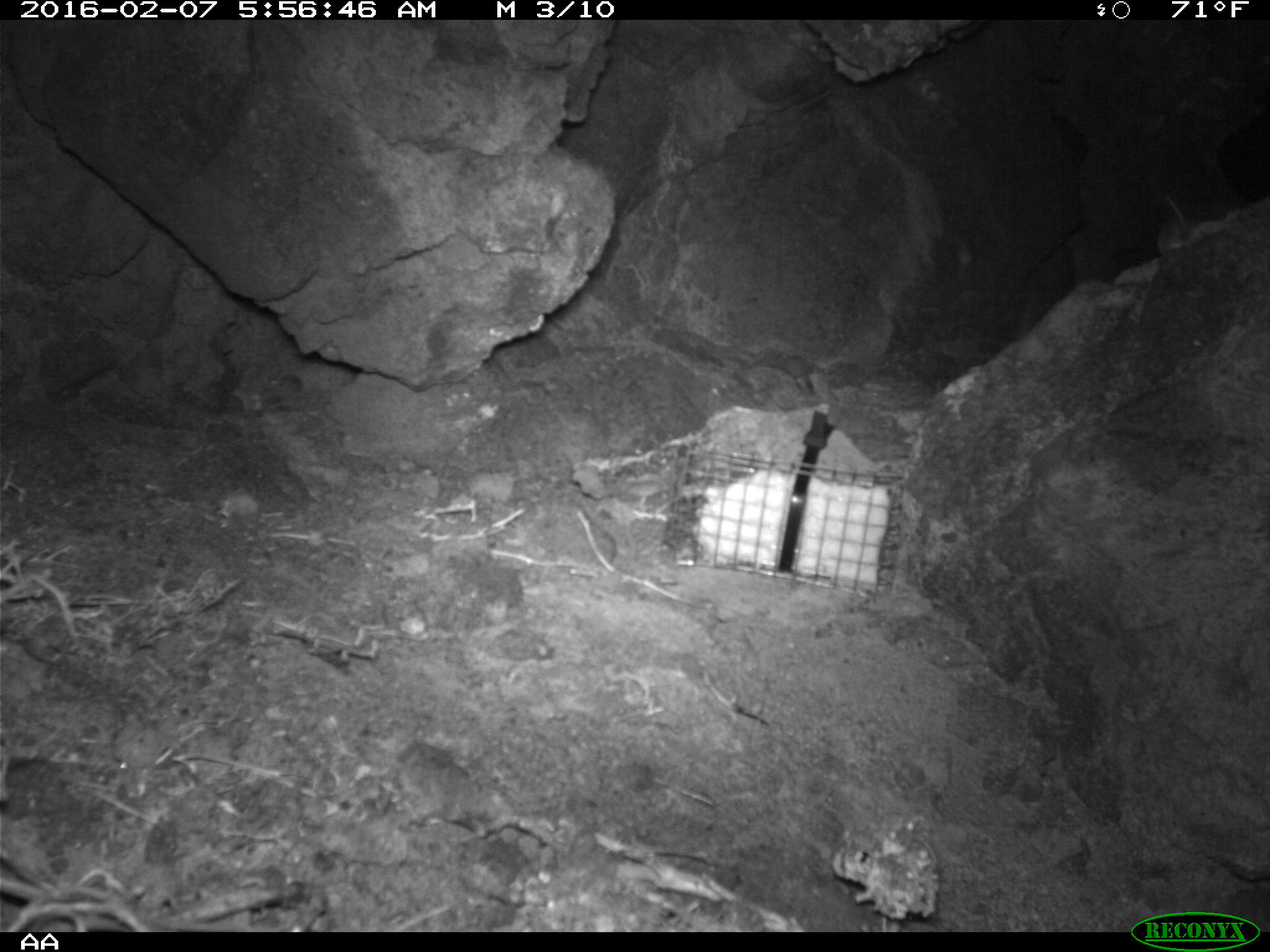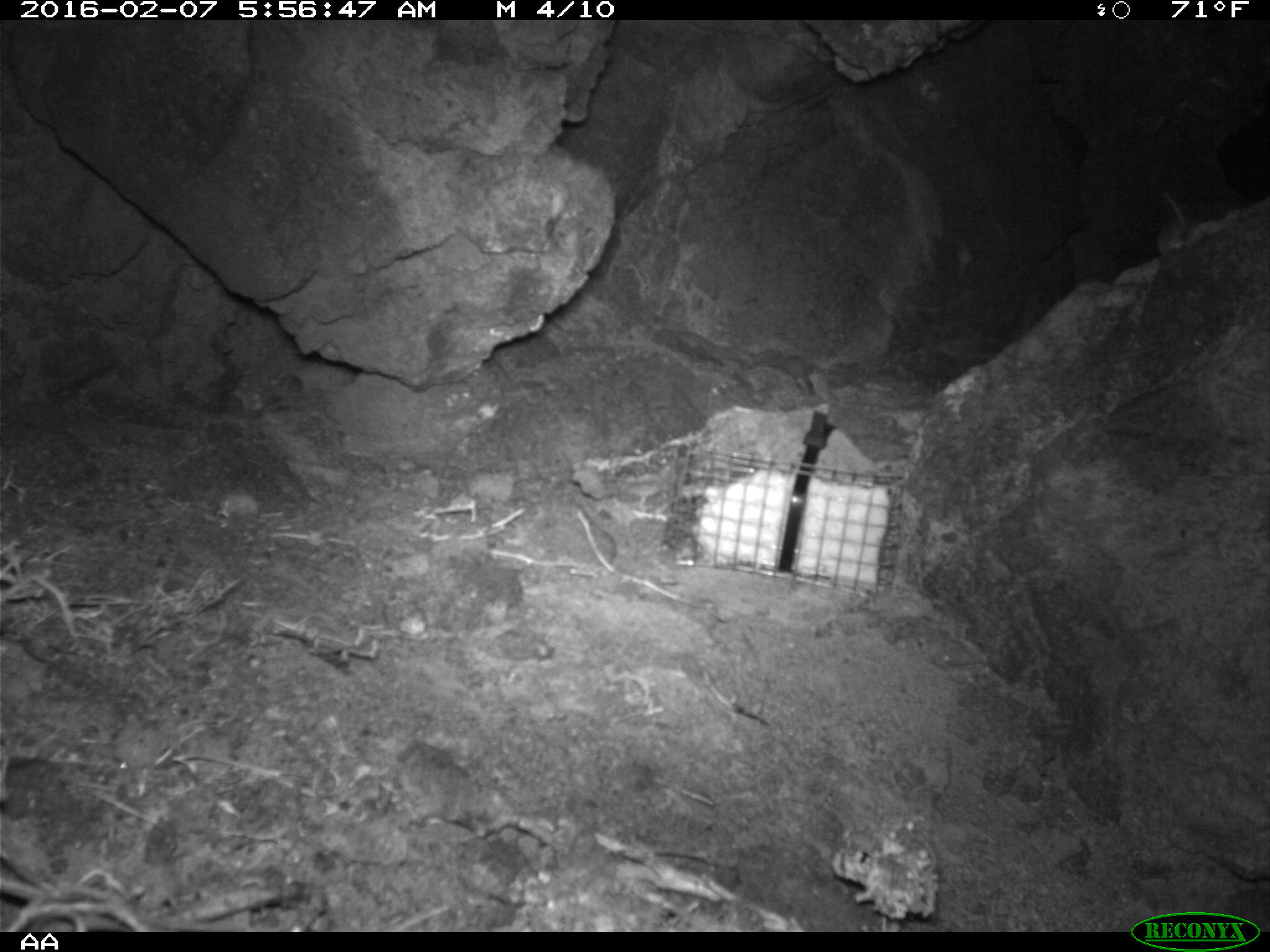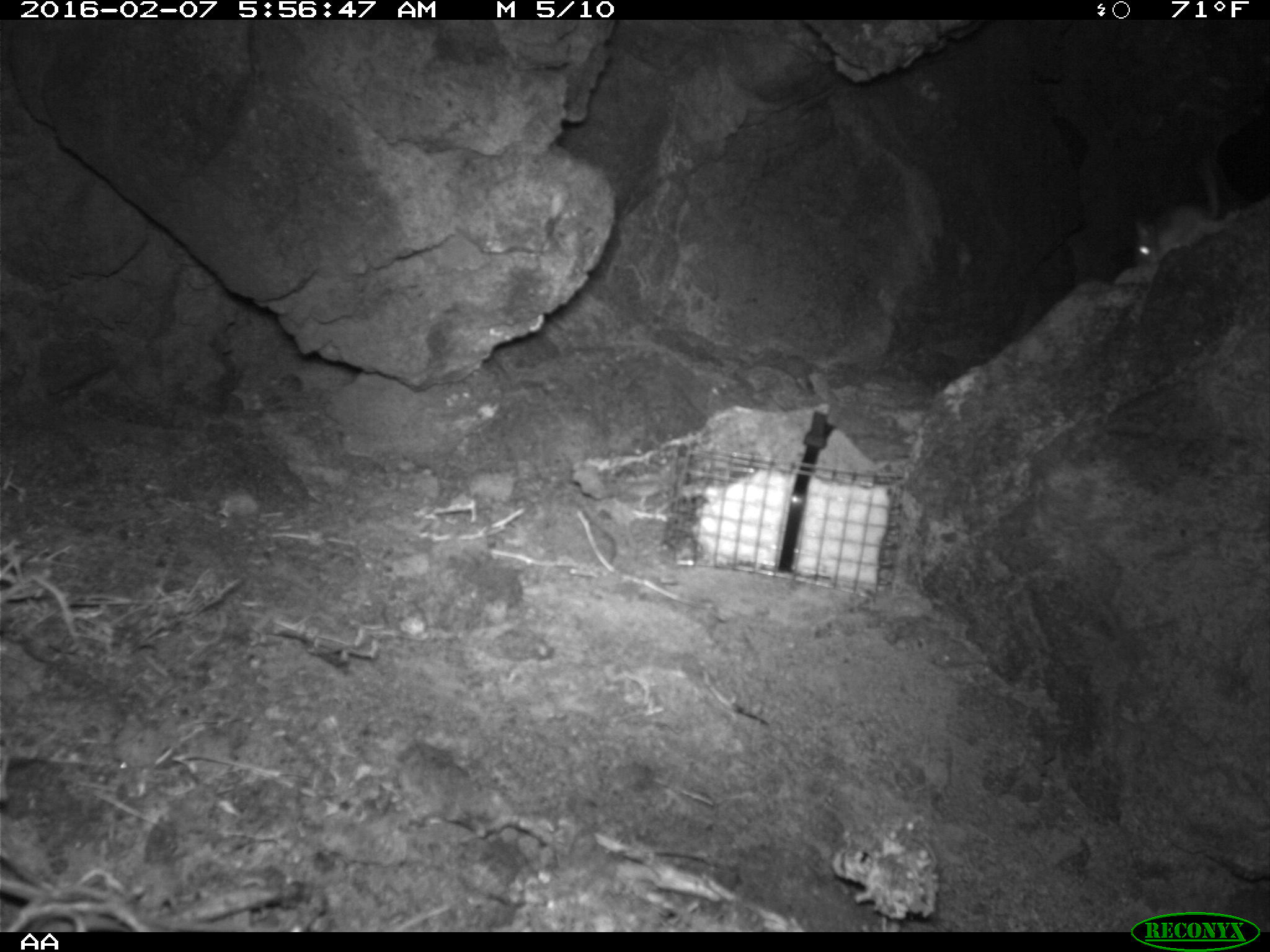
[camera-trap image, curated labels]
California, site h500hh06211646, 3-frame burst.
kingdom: Animalia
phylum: Chordata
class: Mammalia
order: Rodentia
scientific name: Rodentia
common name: rodent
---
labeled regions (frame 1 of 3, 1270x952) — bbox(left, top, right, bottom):
rodent: bbox(1153, 193, 1202, 255)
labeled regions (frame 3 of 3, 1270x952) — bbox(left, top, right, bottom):
rodent: bbox(1134, 156, 1218, 266)